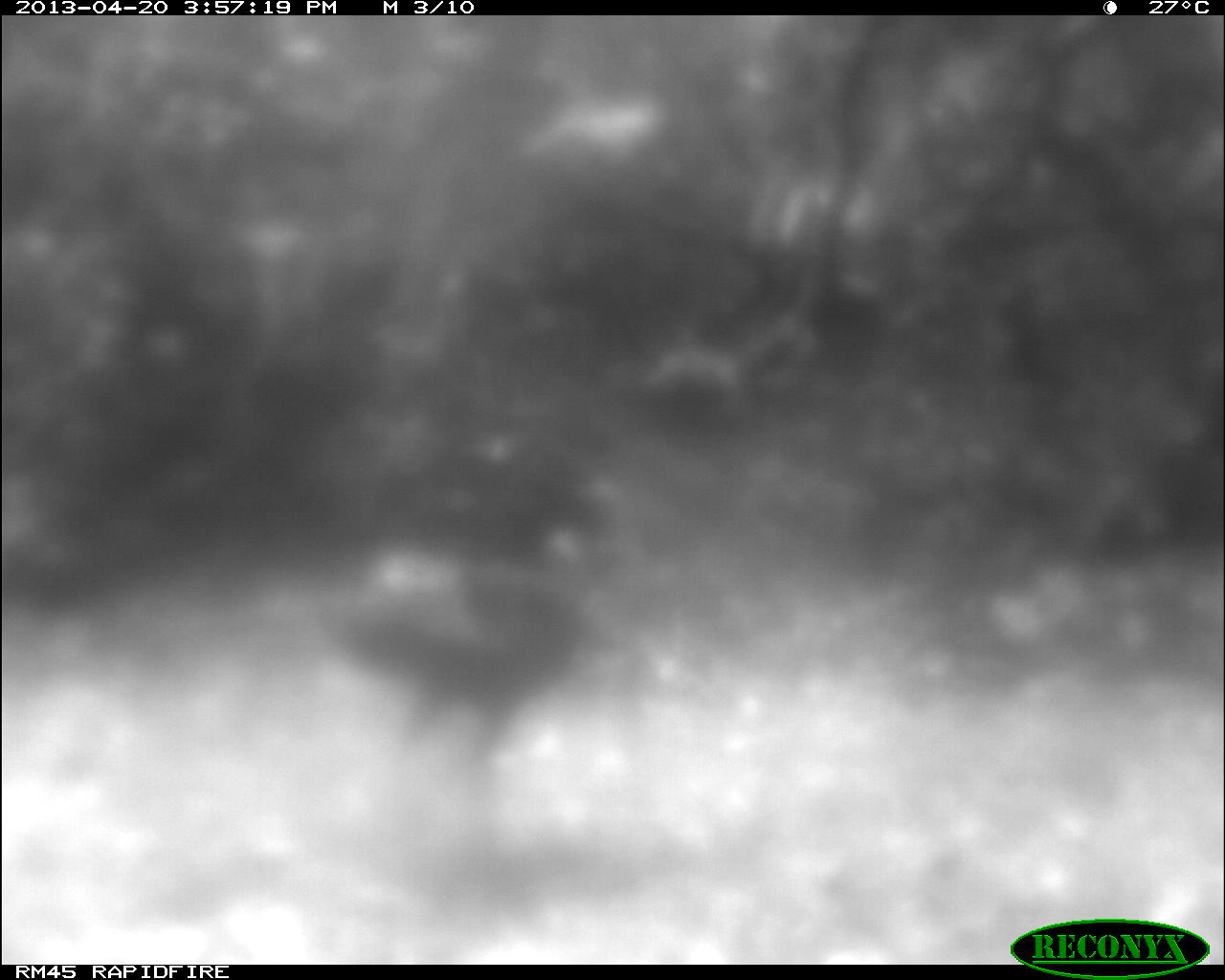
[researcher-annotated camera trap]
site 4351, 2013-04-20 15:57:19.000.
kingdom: Animalia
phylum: Chordata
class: Aves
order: Galliformes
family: Phasianidae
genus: Meleagris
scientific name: Meleagris ocellata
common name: ocellated turkey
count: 1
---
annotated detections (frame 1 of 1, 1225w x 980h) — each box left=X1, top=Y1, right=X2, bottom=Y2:
meleagris ocellata: left=318, top=515, right=625, bottom=774